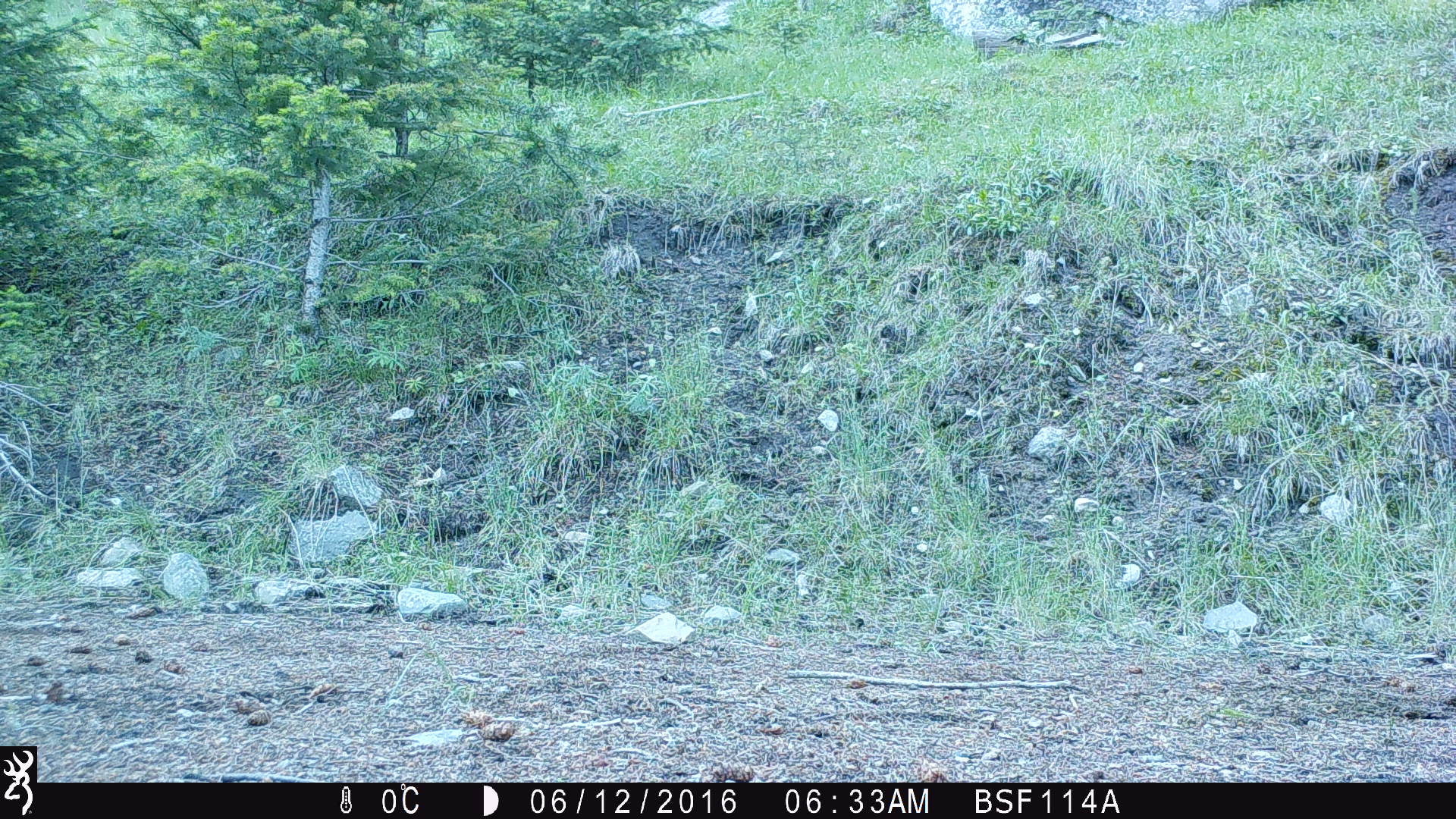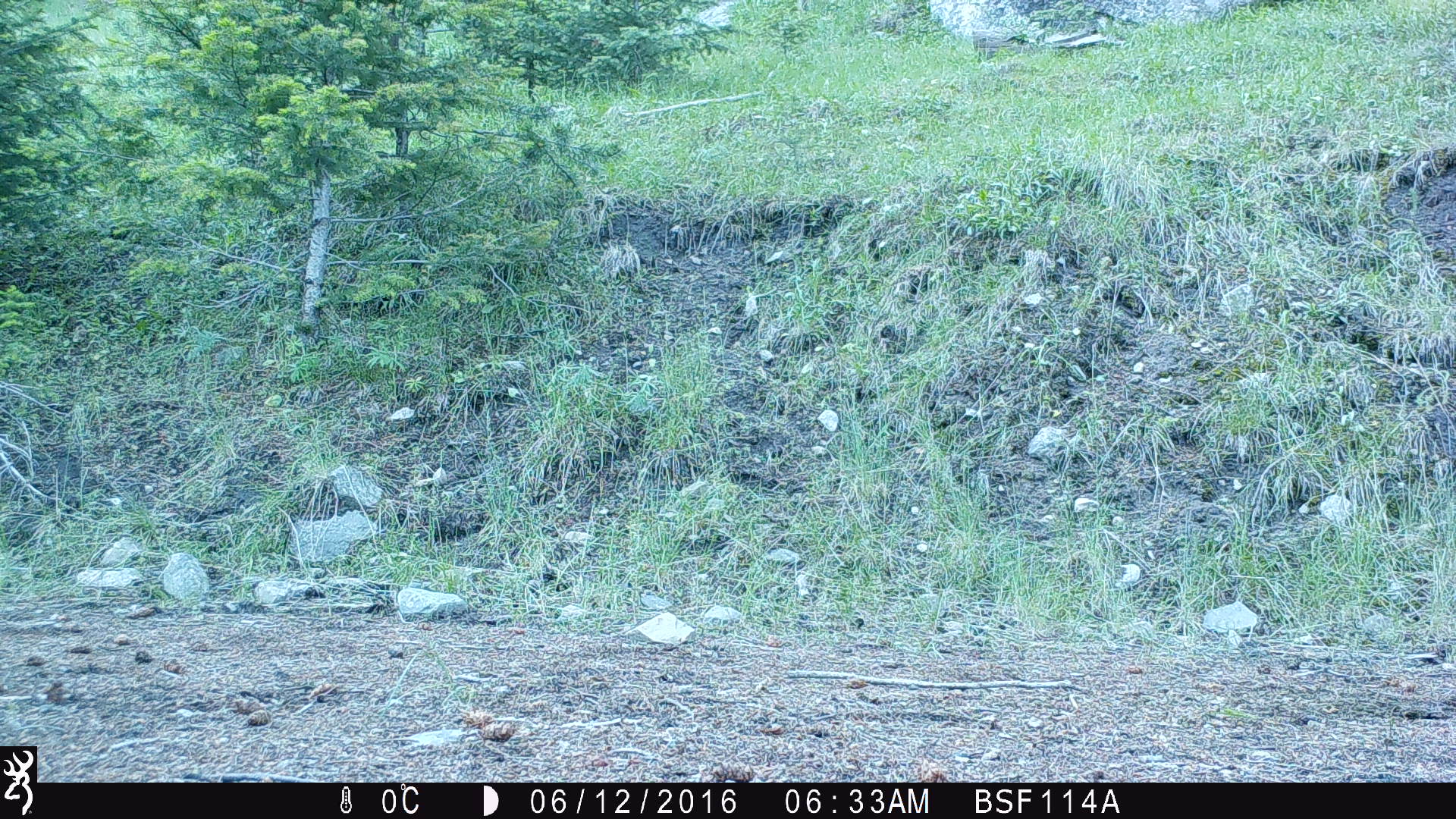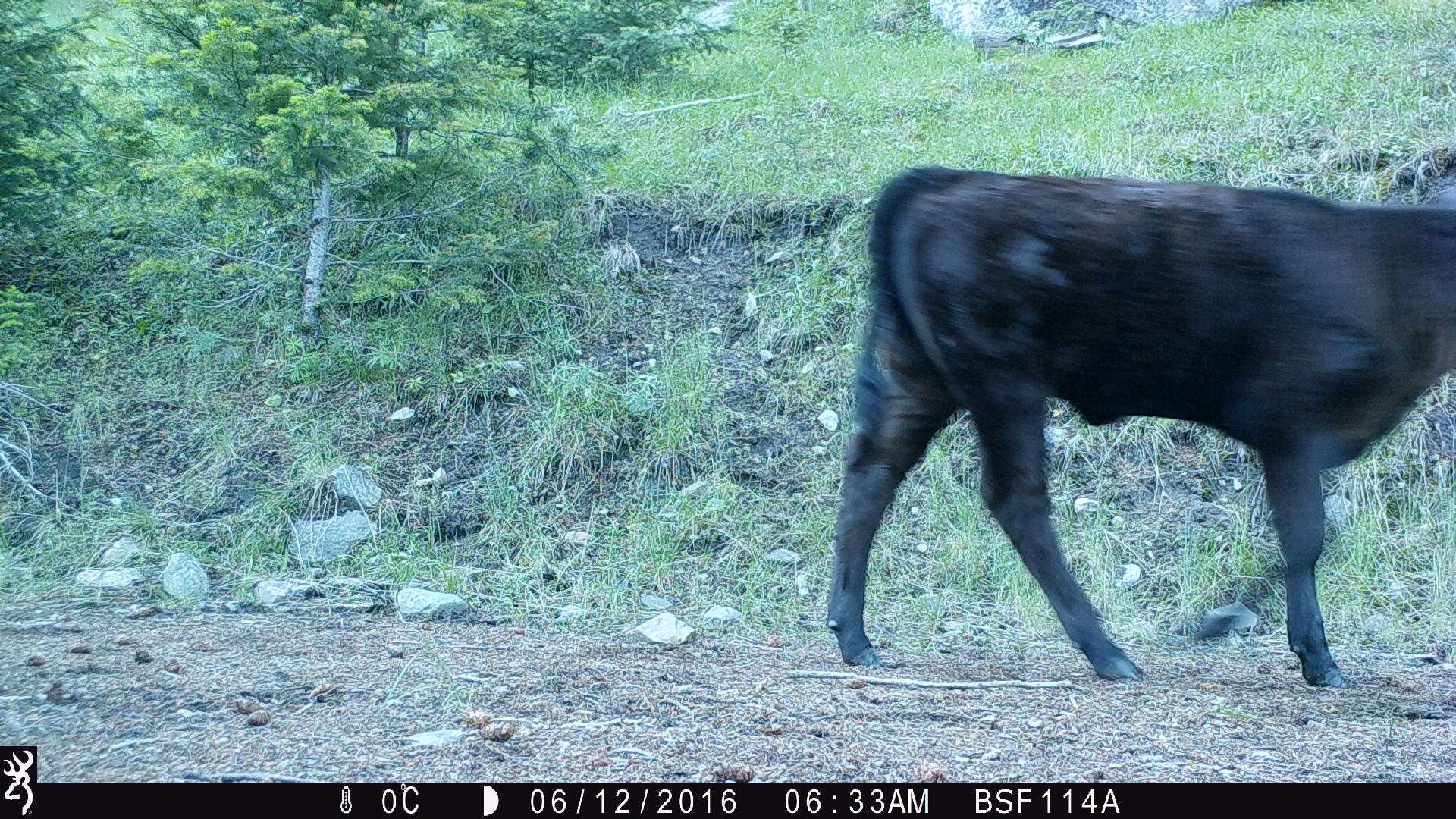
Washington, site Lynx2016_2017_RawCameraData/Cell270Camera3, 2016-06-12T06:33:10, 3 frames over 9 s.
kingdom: Animalia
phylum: Chordata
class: Mammalia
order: Artiodactyla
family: Bovidae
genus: Bos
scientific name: Bos taurus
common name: domestic cattle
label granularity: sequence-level